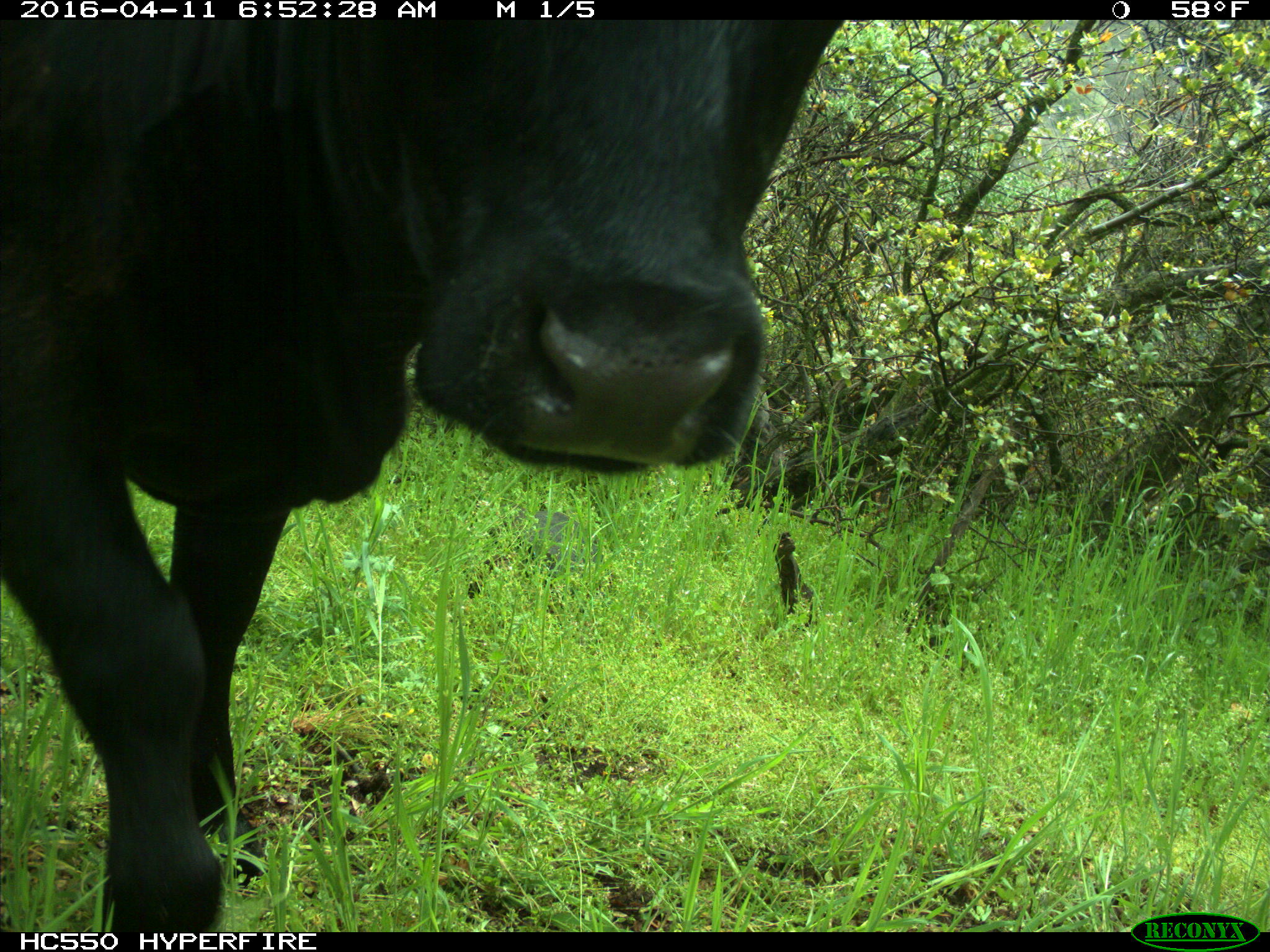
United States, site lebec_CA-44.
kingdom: Animalia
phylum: Chordata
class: Mammalia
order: Artiodactyla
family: Bovidae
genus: Bos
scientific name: Bos taurus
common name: domestic cow